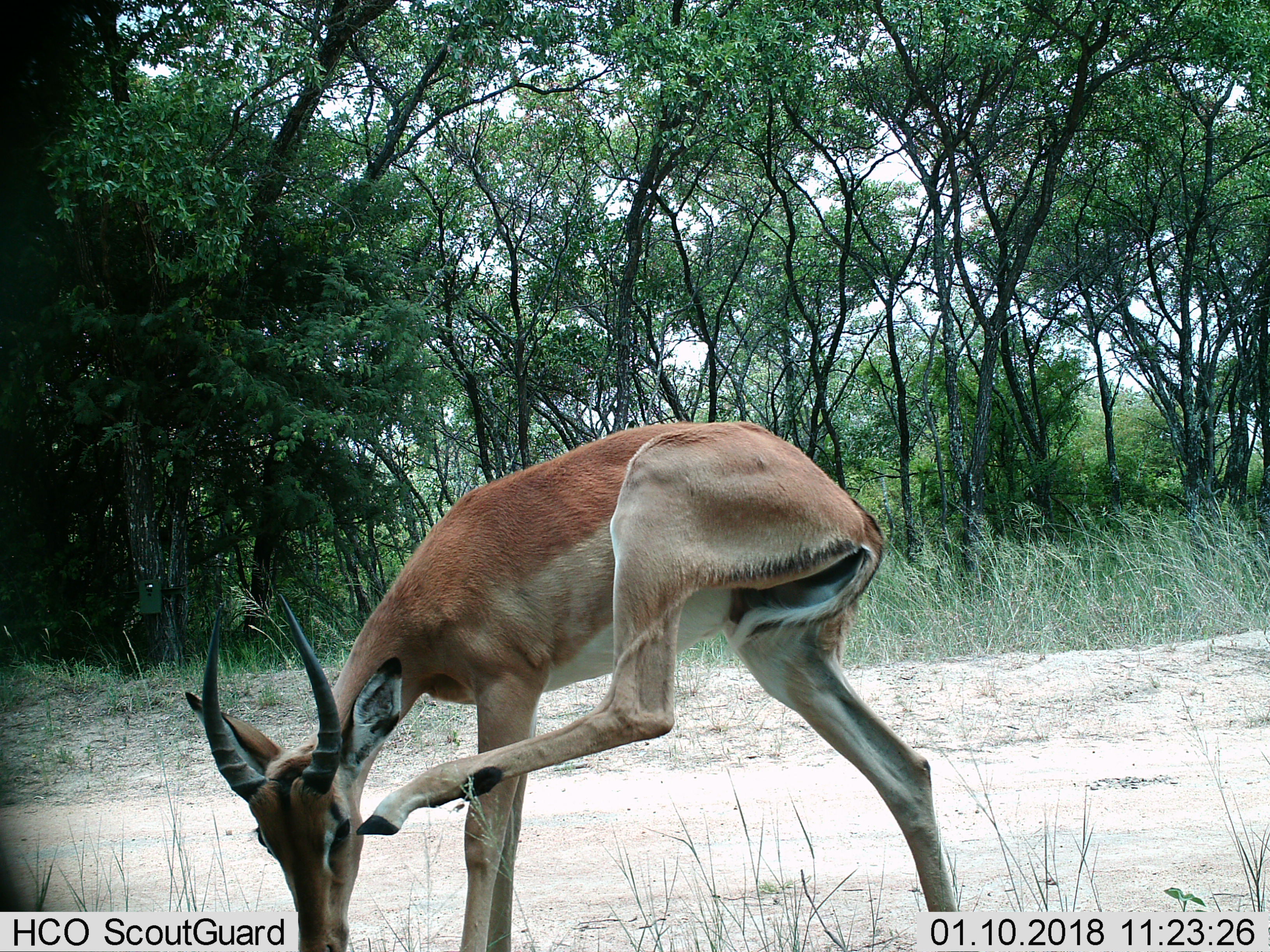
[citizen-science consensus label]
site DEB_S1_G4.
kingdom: Animalia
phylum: Chordata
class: Mammalia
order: Artiodactyla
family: Bovidae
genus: Aepyceros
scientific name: Aepyceros melampus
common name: impala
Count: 1.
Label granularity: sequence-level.